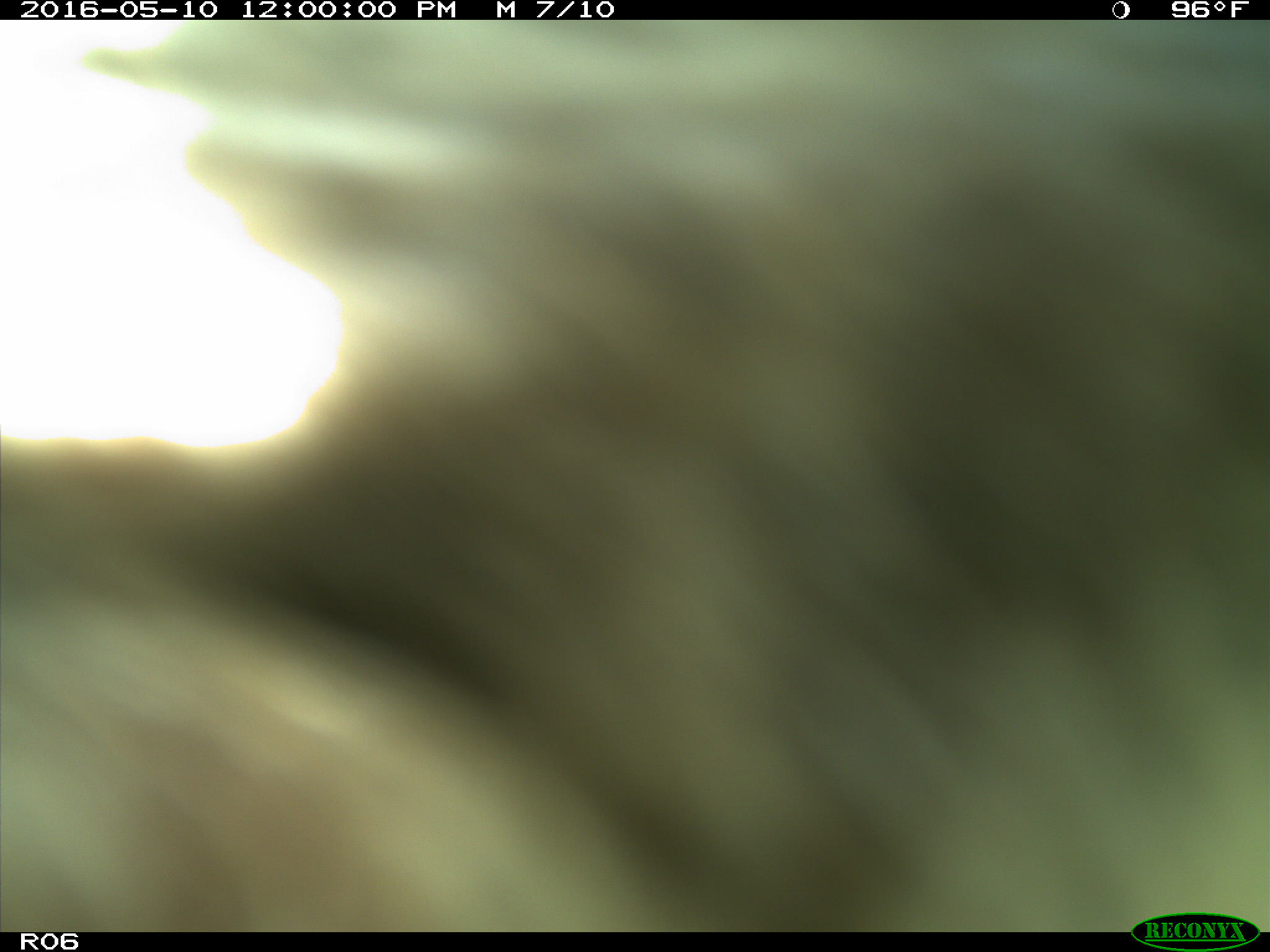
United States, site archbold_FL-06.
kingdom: Animalia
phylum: Chordata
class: Mammalia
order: Artiodactyla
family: Bovidae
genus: Bos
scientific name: Bos taurus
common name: domestic cow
Bos taurus (domestic cow).